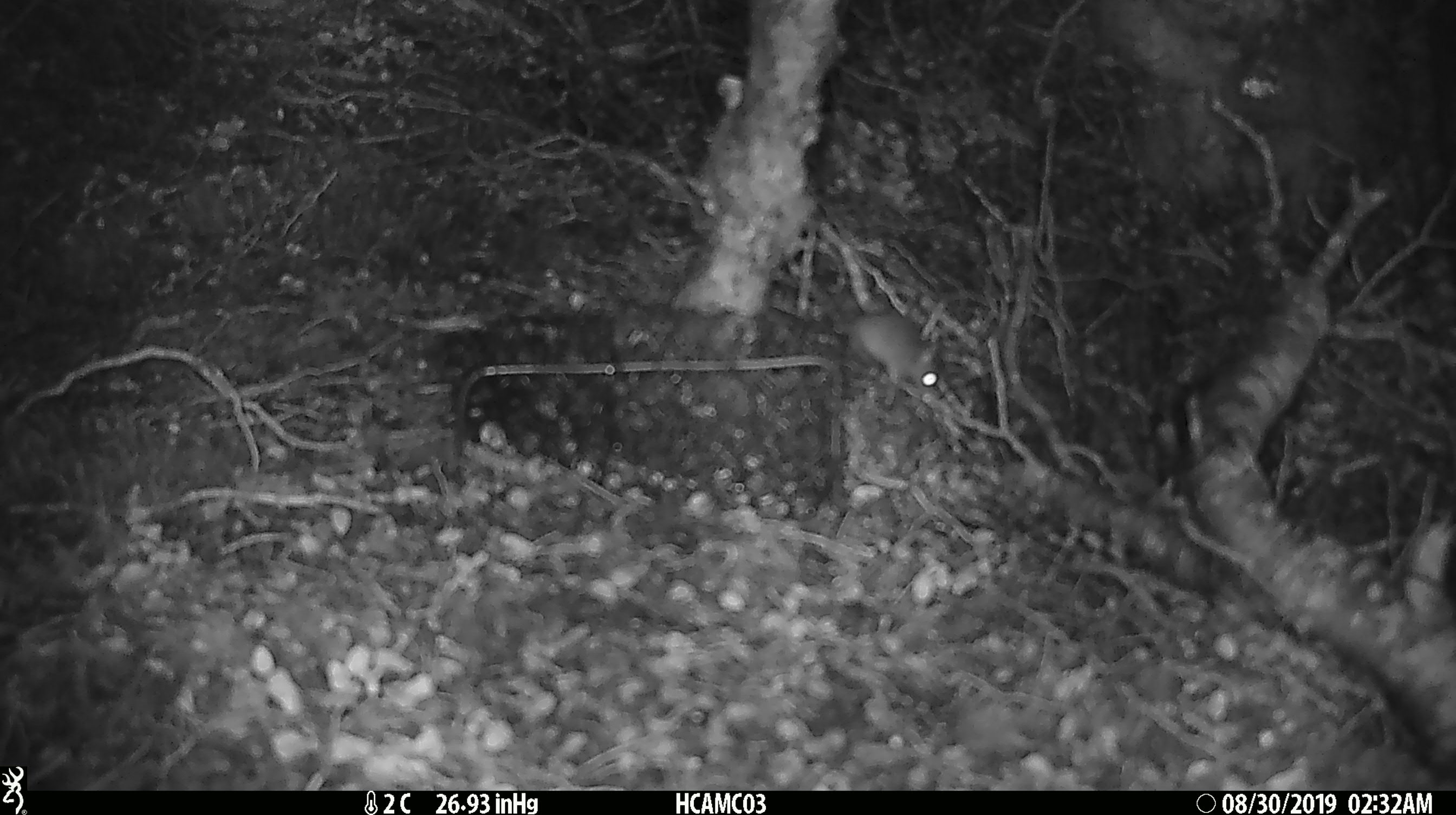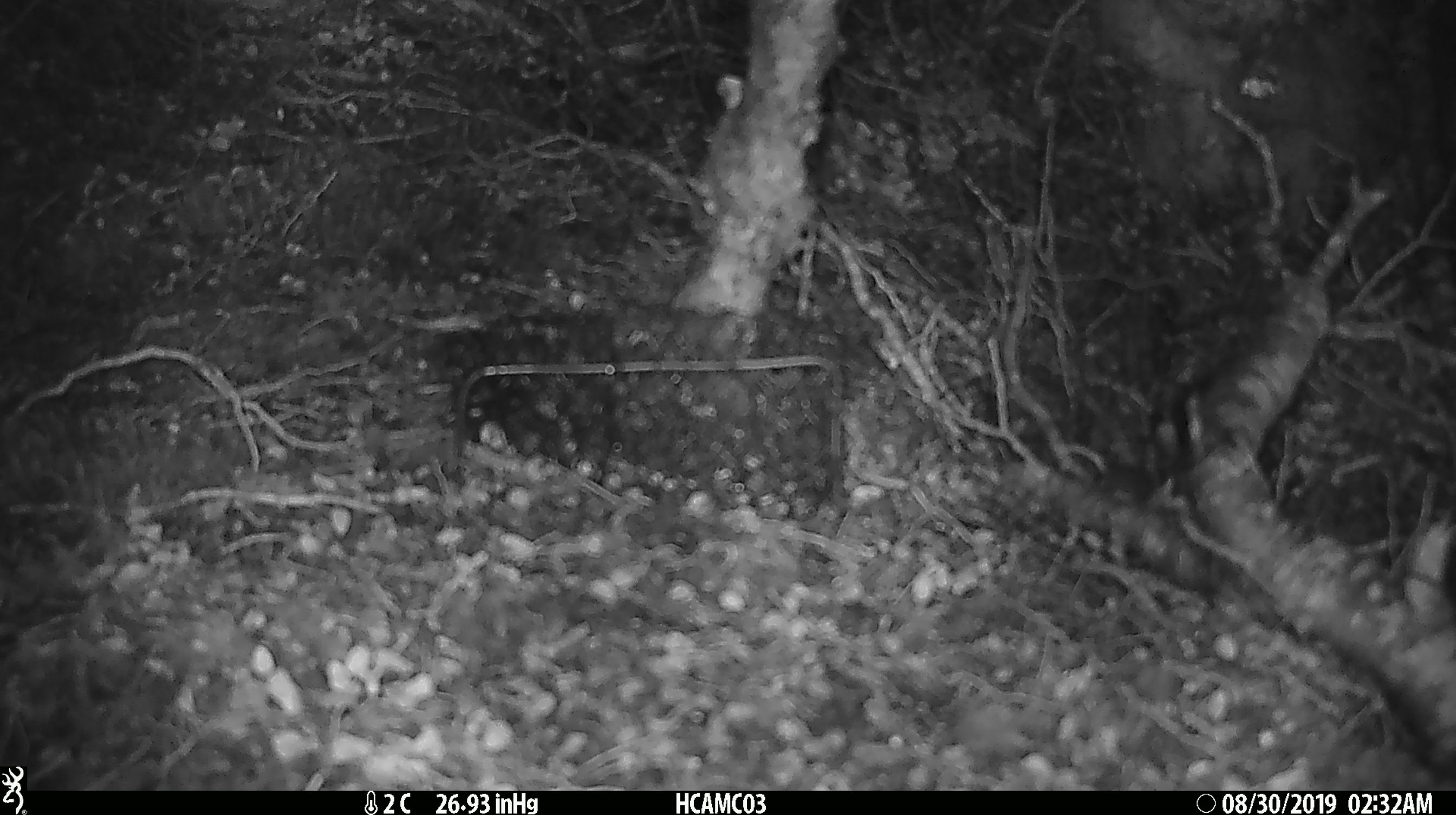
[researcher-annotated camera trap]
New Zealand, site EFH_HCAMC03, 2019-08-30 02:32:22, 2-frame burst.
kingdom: Animalia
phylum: Chordata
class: Mammalia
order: Rodentia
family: Muridae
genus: Mus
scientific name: Mus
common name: mouse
Mouse (Mus).